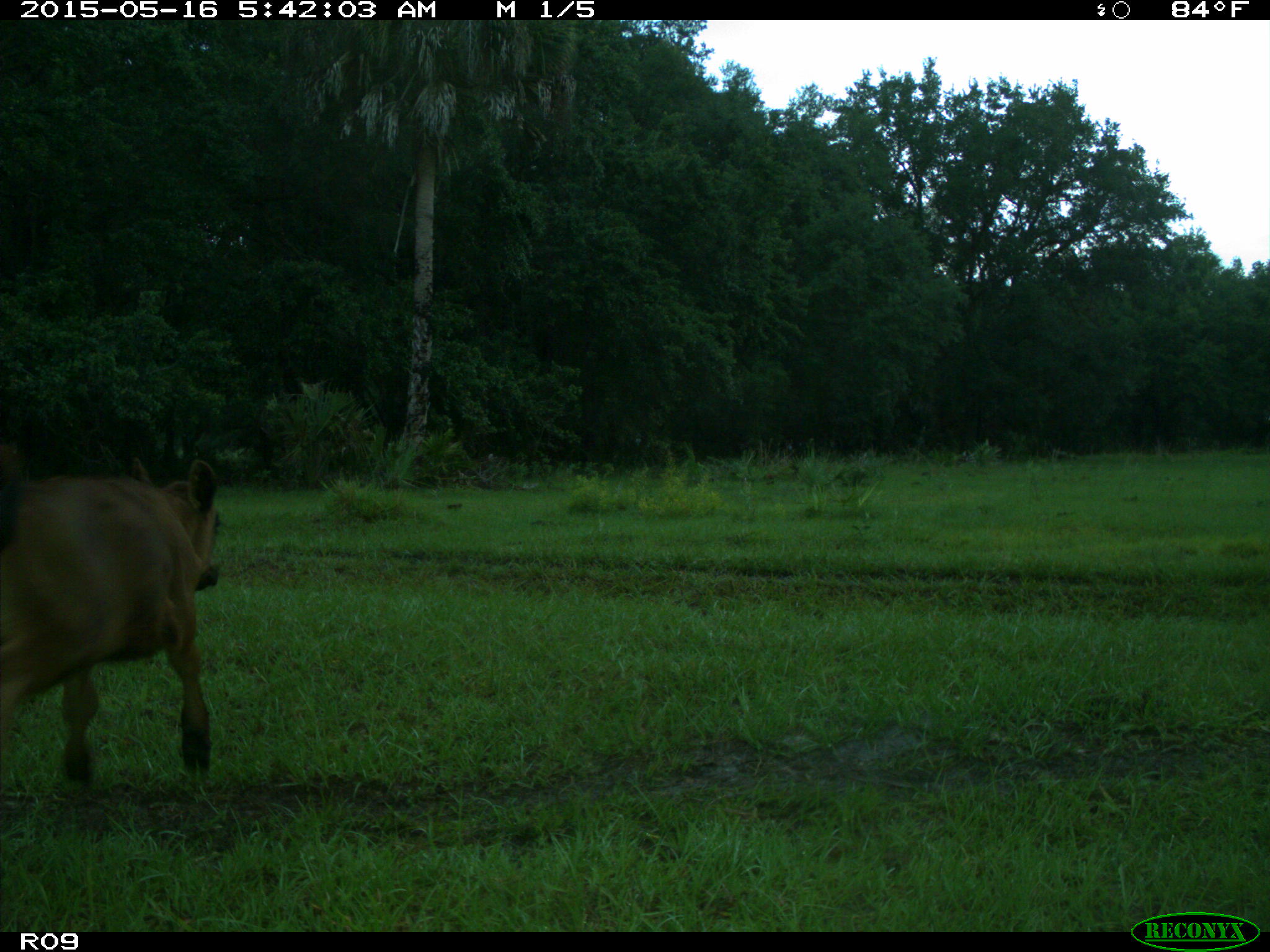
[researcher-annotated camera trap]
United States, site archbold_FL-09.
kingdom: Animalia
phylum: Chordata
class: Mammalia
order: Artiodactyla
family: Bovidae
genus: Bos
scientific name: Bos taurus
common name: domestic cow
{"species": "Bos taurus (domestic cow)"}